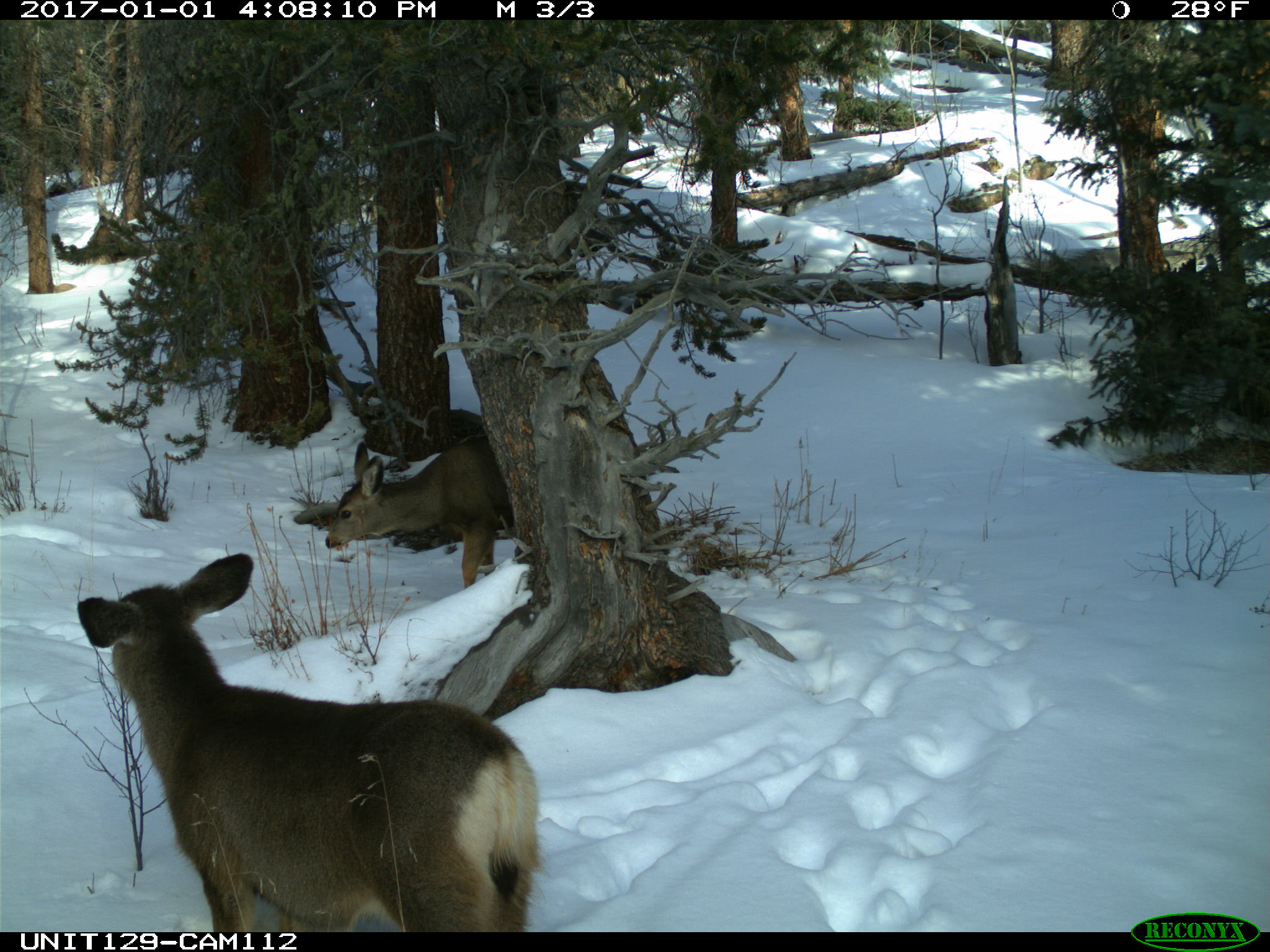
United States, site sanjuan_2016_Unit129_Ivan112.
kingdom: Animalia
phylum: Chordata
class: Mammalia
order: Artiodactyla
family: Cervidae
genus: Odocoileus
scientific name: Odocoileus hemionus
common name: mule deer